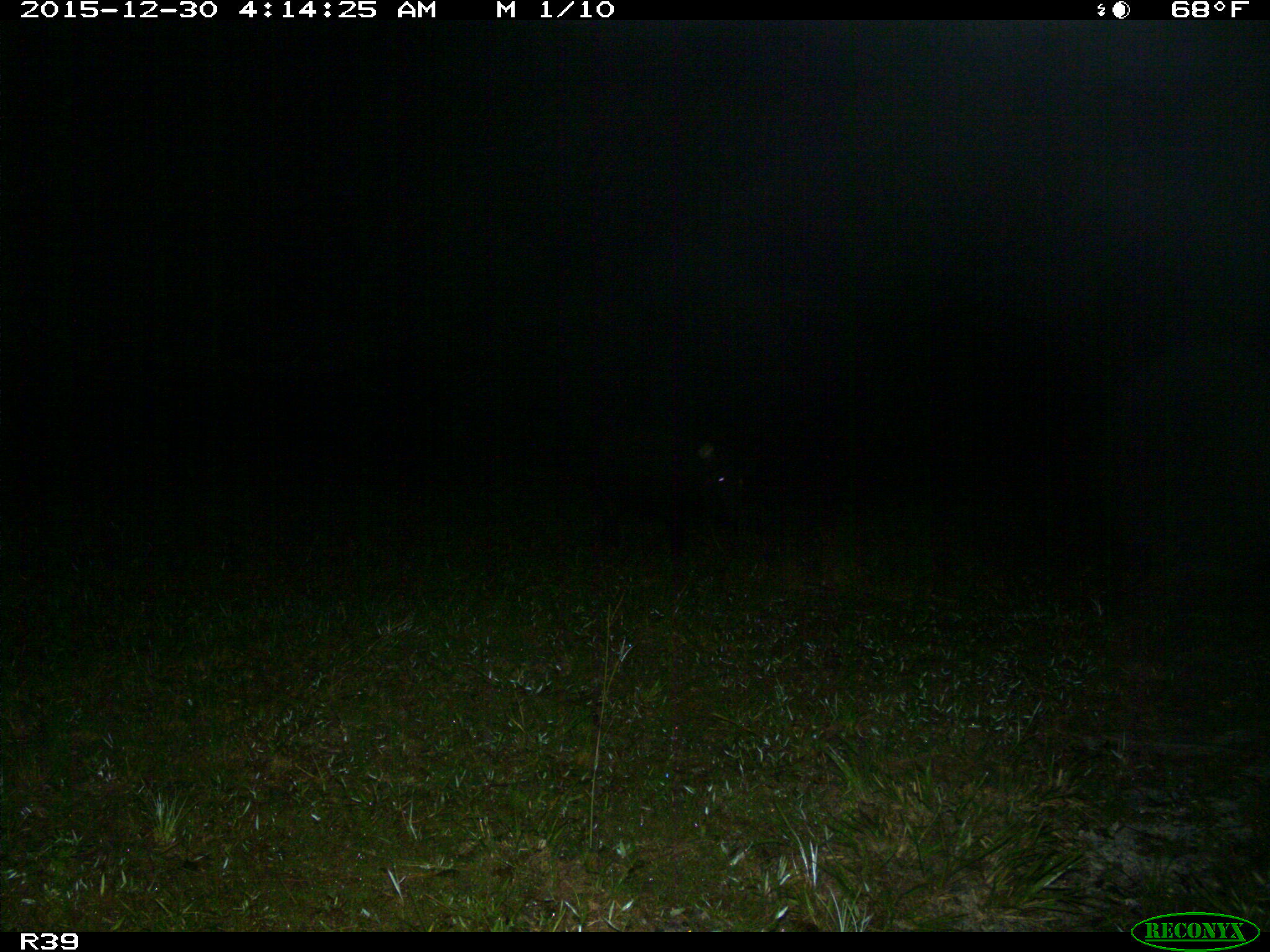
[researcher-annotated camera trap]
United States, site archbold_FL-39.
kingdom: Animalia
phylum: Chordata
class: Mammalia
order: Artiodactyla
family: Suidae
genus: Sus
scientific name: Sus scrofa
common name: wild boar